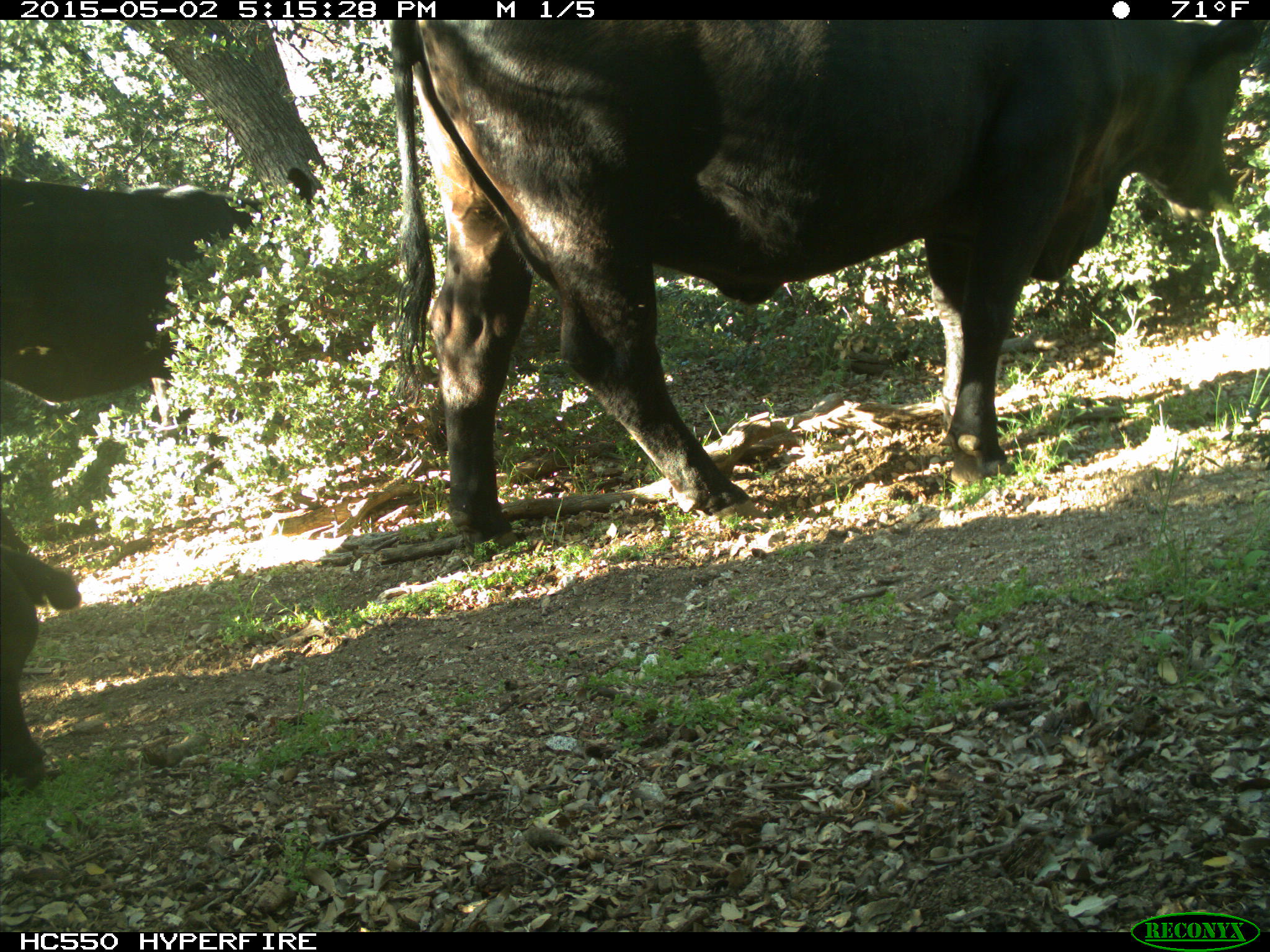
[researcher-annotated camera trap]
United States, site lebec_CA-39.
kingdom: Animalia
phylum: Chordata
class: Mammalia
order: Artiodactyla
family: Bovidae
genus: Bos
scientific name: Bos taurus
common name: domestic cow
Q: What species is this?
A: Bos taurus (domestic cow).